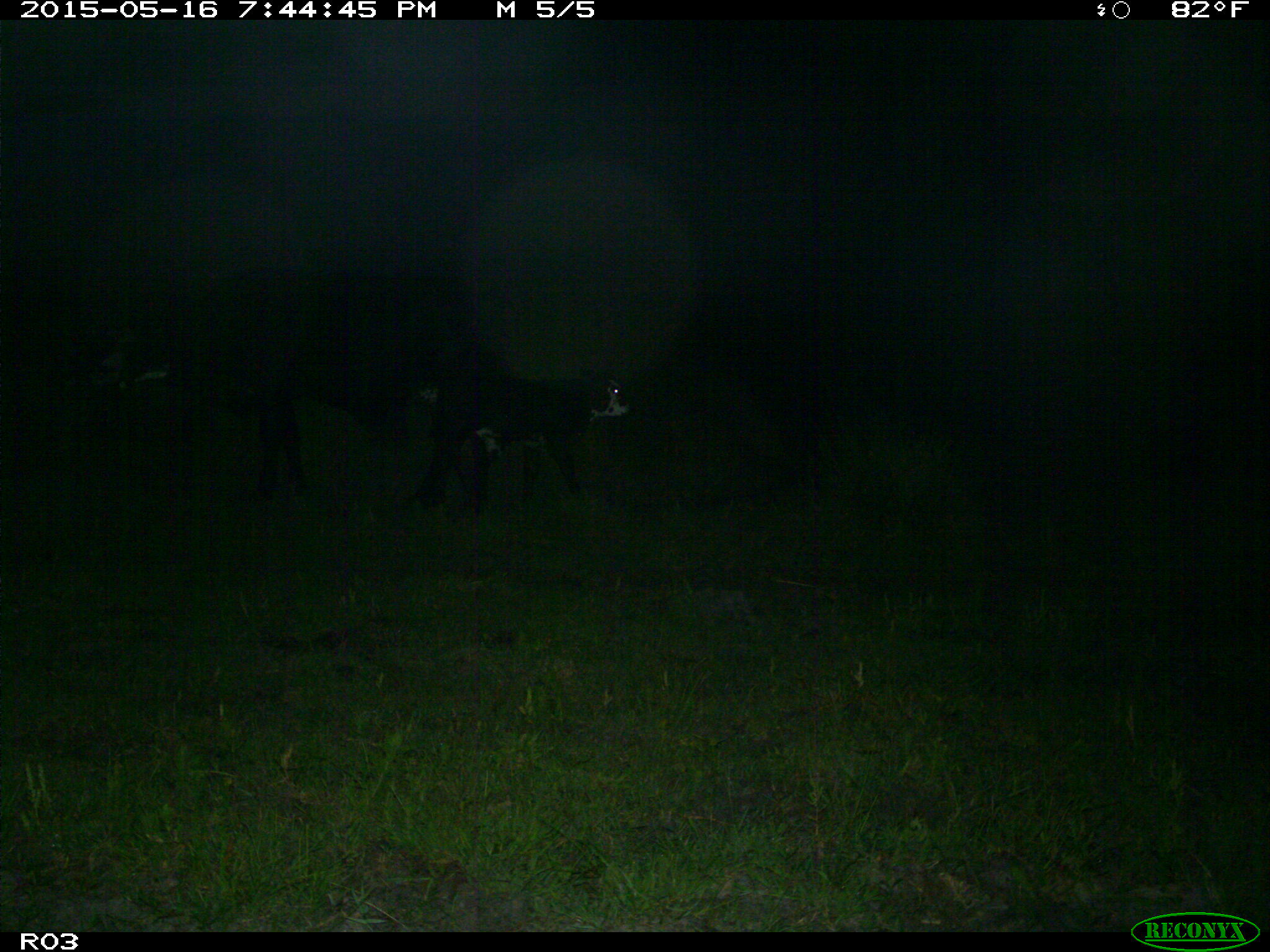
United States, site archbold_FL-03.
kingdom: Animalia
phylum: Chordata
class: Mammalia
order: Artiodactyla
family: Bovidae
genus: Bos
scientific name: Bos taurus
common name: domestic cow